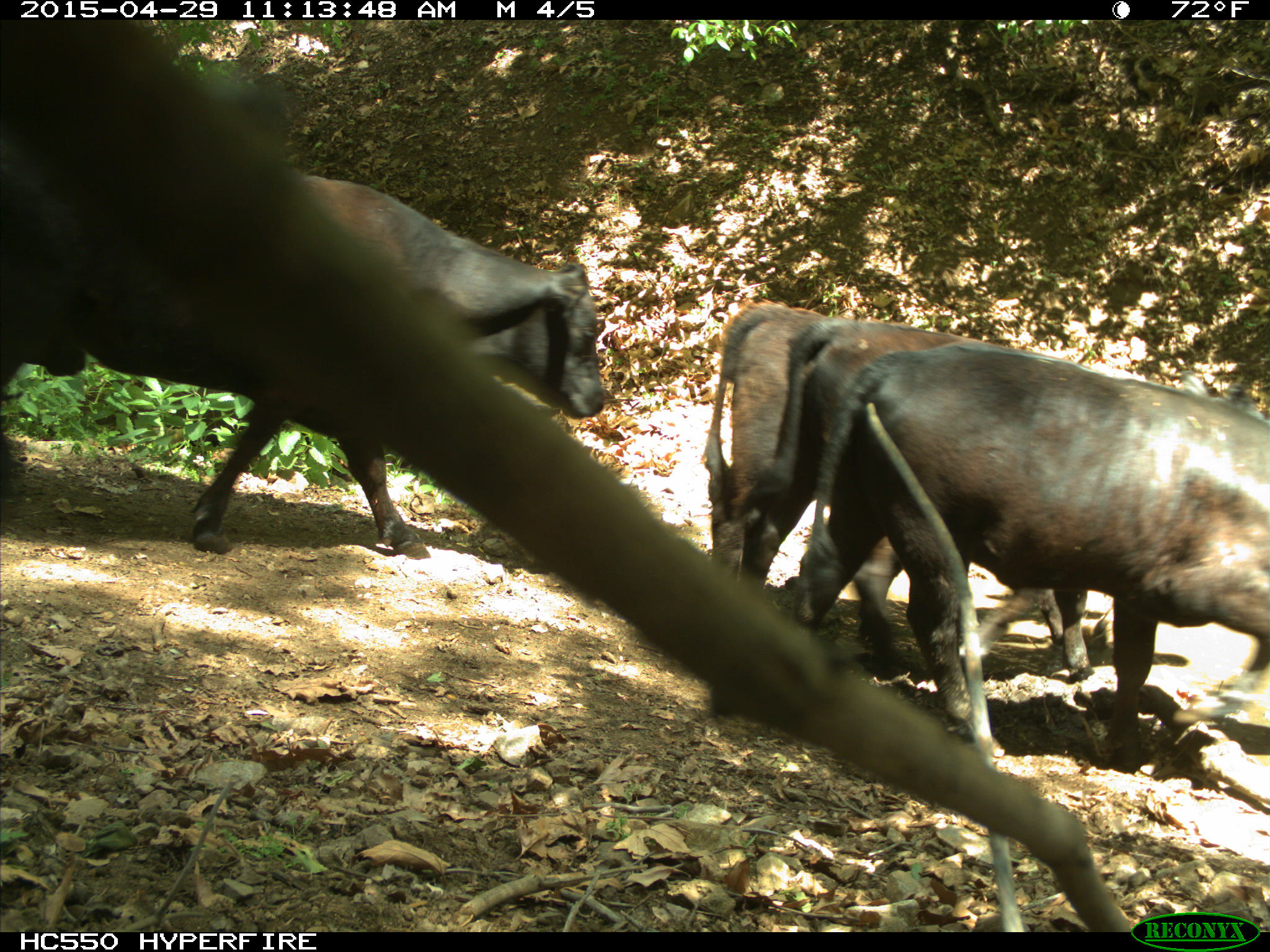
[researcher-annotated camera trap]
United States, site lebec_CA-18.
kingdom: Animalia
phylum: Chordata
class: Mammalia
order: Artiodactyla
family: Bovidae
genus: Bos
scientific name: Bos taurus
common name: domestic cow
Bos taurus (domestic cow).